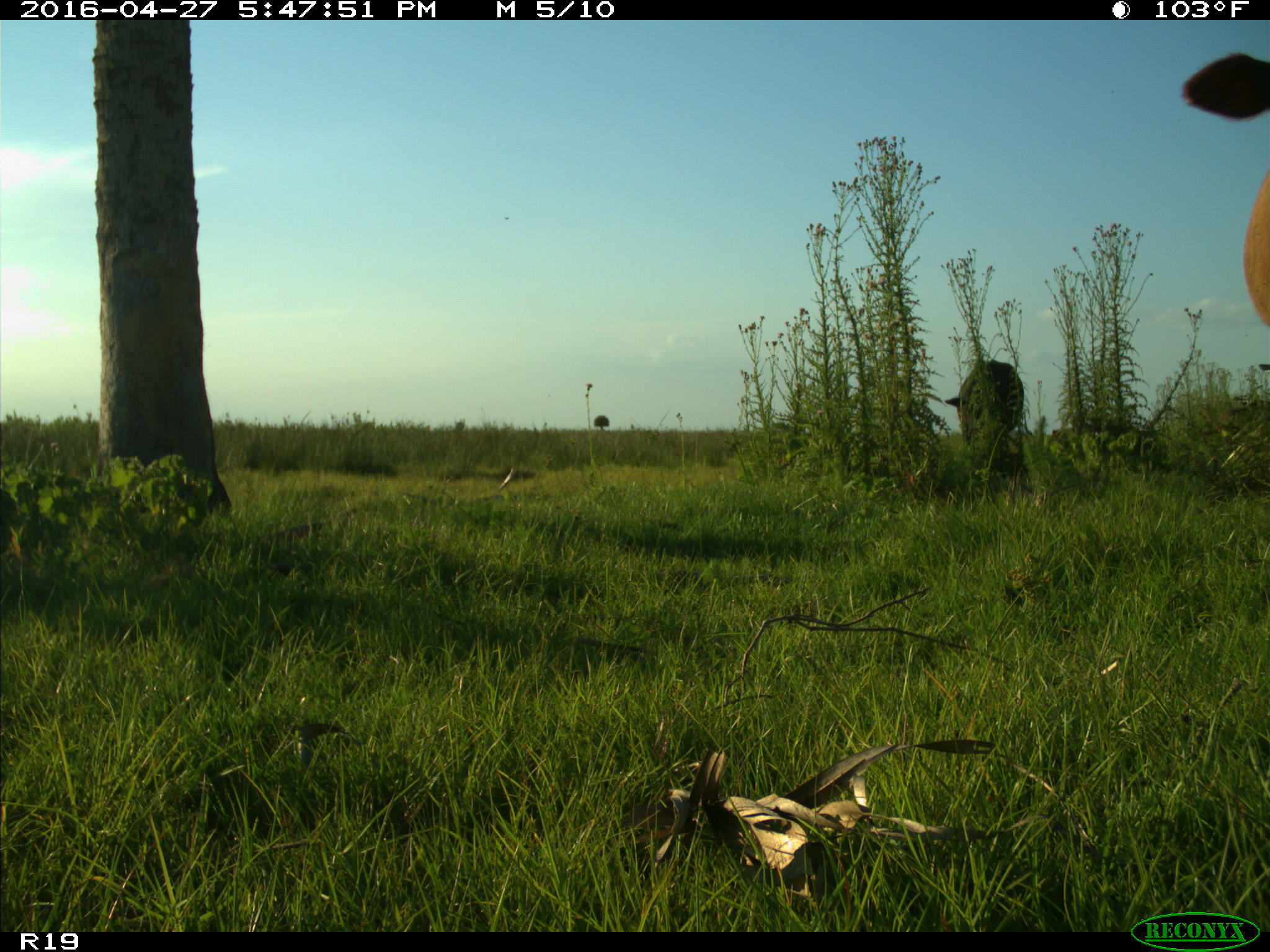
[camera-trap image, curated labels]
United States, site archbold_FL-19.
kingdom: Animalia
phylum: Chordata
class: Mammalia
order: Artiodactyla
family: Bovidae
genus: Bos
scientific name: Bos taurus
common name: domestic cow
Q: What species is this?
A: Bos taurus (domestic cow).